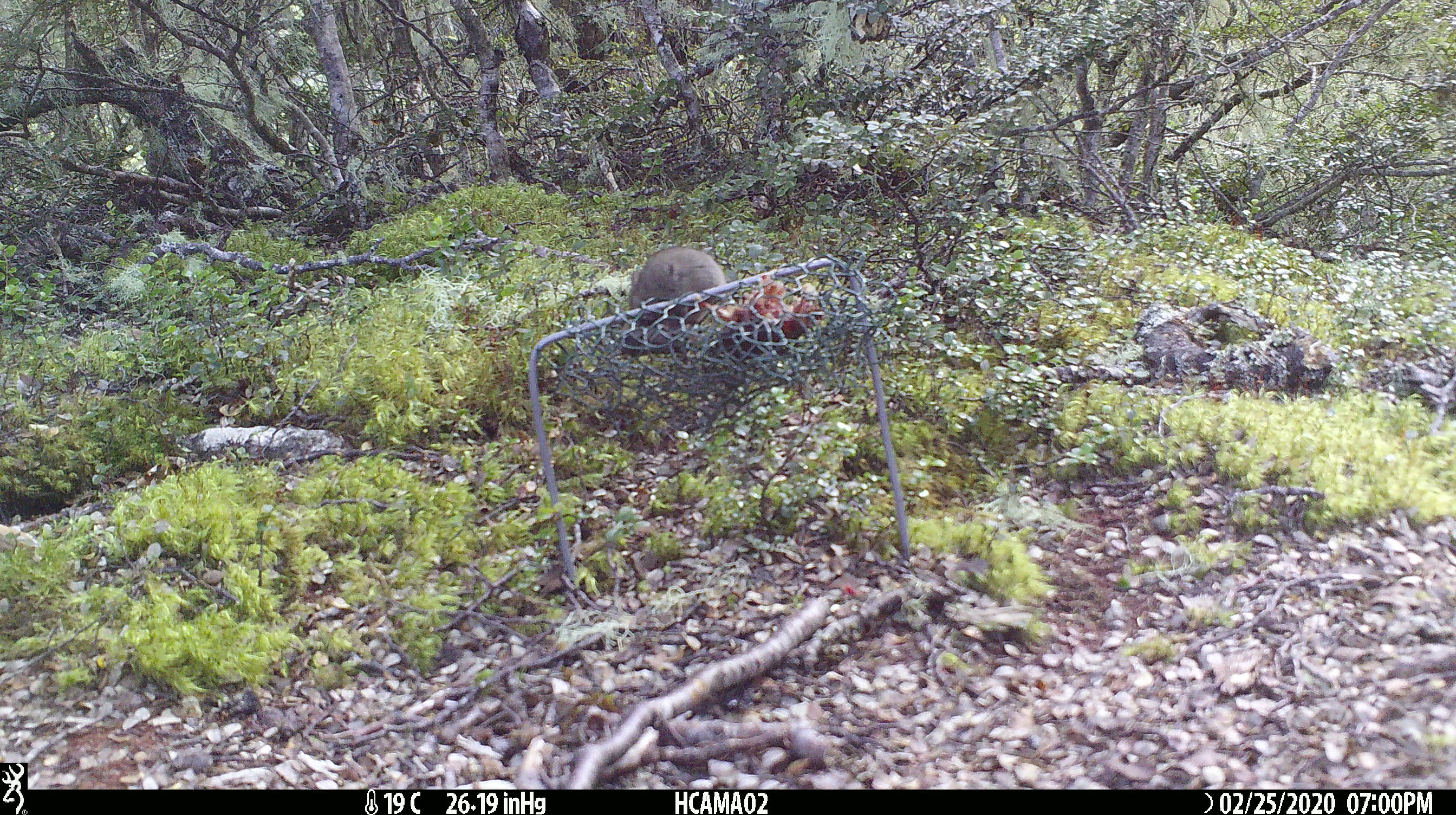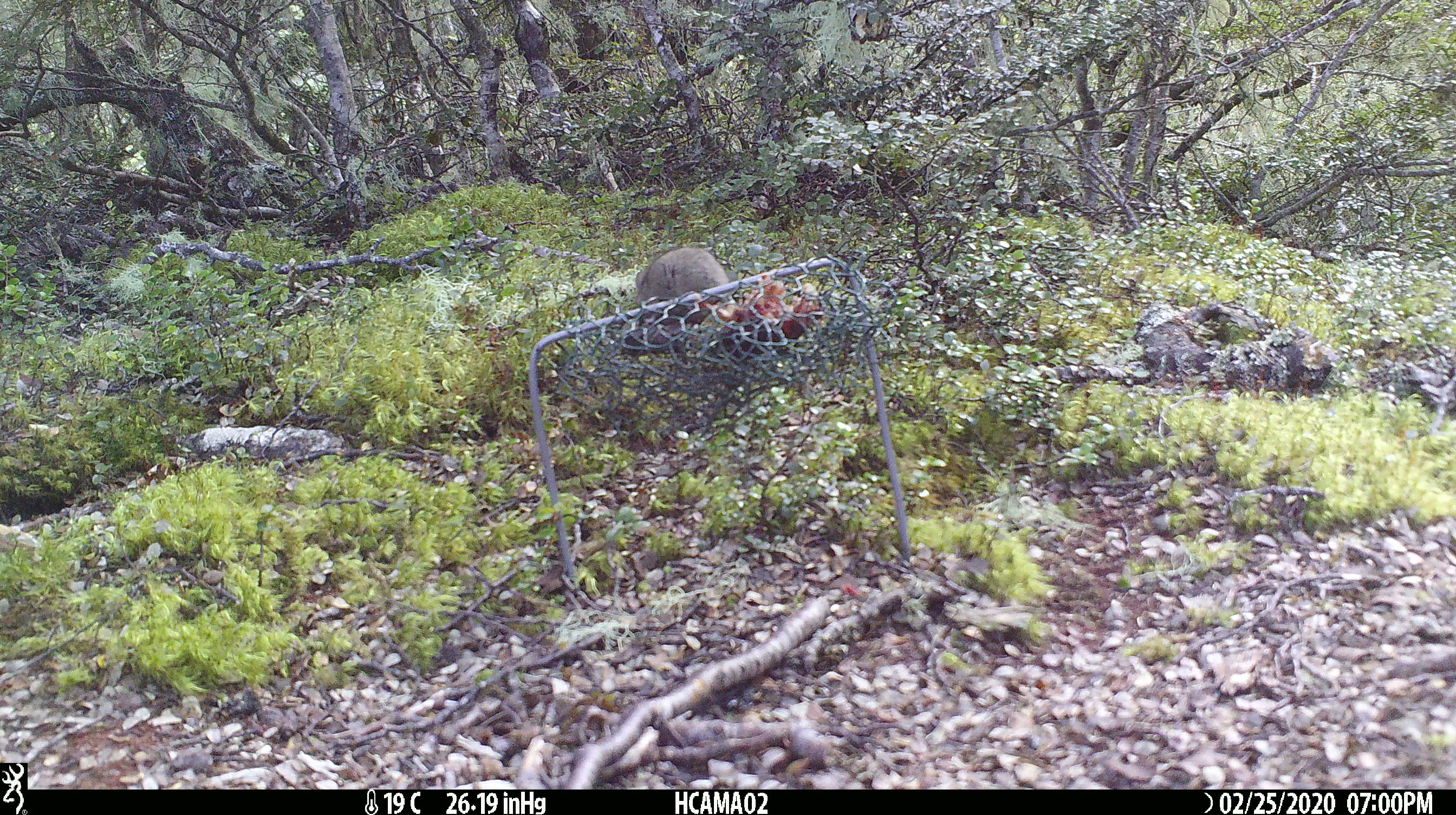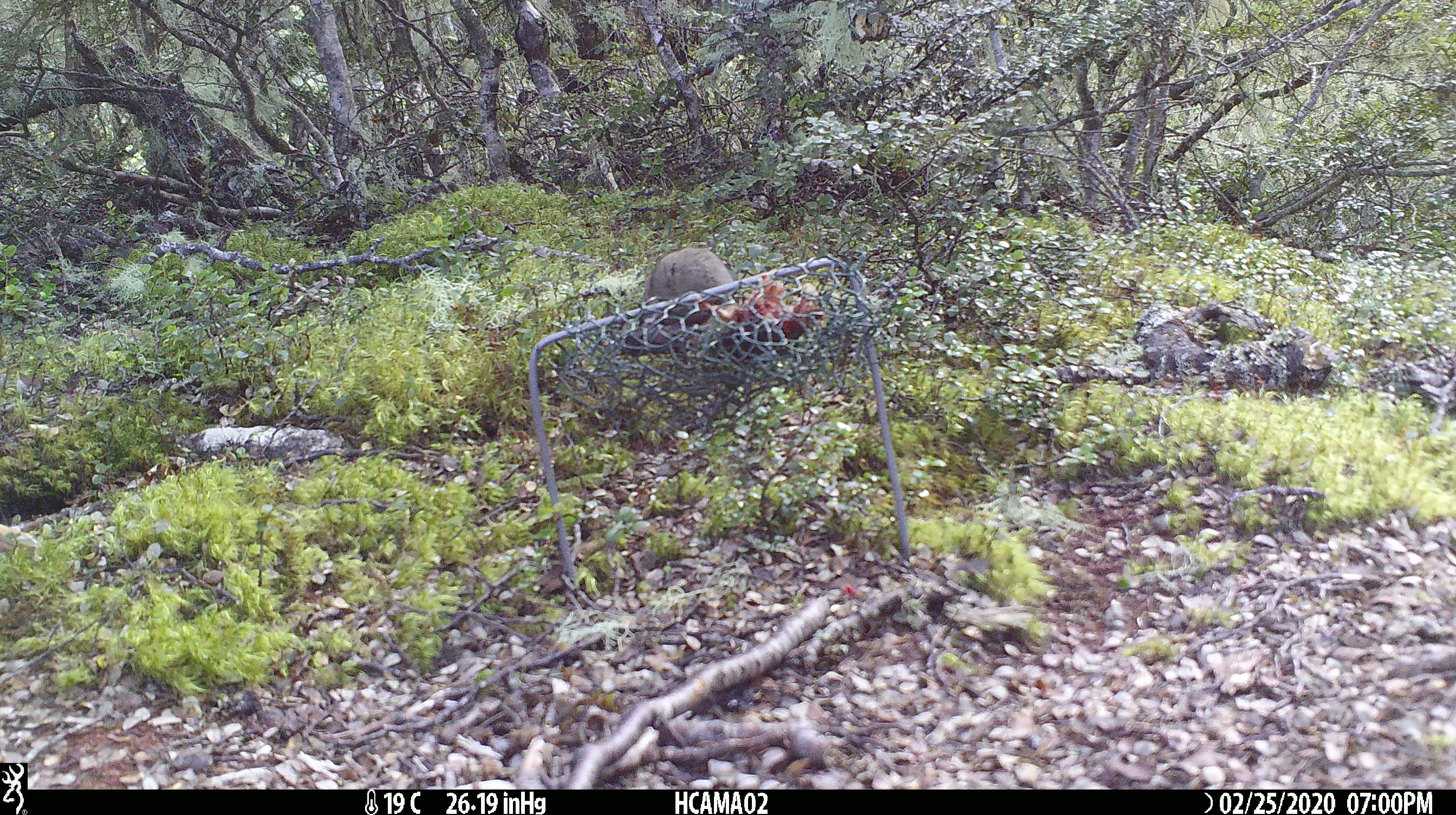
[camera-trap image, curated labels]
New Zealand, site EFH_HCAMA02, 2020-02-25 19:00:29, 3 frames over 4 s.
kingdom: Animalia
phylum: Chordata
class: Mammalia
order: Rodentia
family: Muridae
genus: Mus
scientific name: Mus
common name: mouse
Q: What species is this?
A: Mouse (Mus).